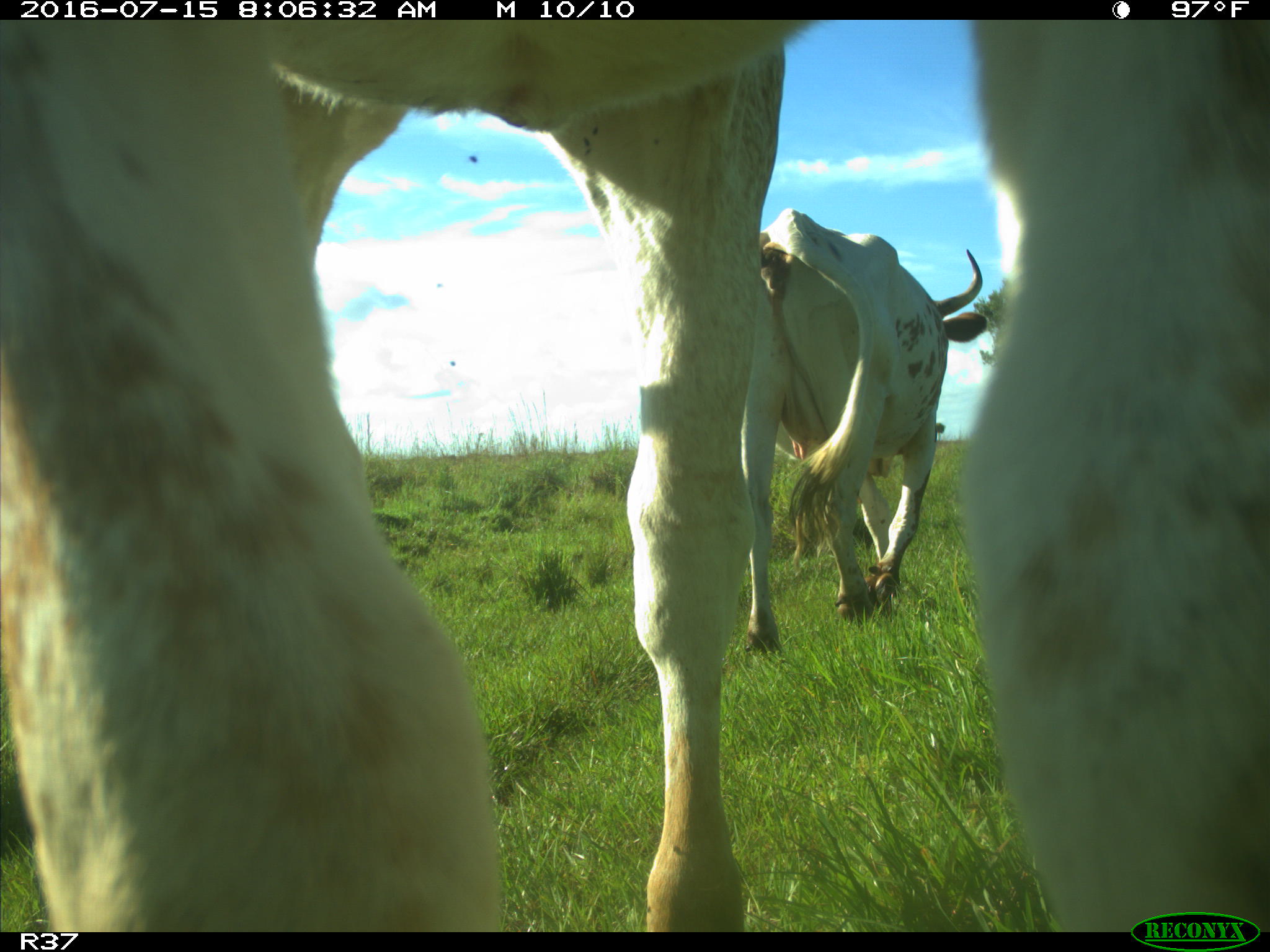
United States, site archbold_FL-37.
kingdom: Animalia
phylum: Chordata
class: Mammalia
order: Artiodactyla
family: Bovidae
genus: Bos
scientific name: Bos taurus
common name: domestic cow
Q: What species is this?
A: Bos taurus (domestic cow).